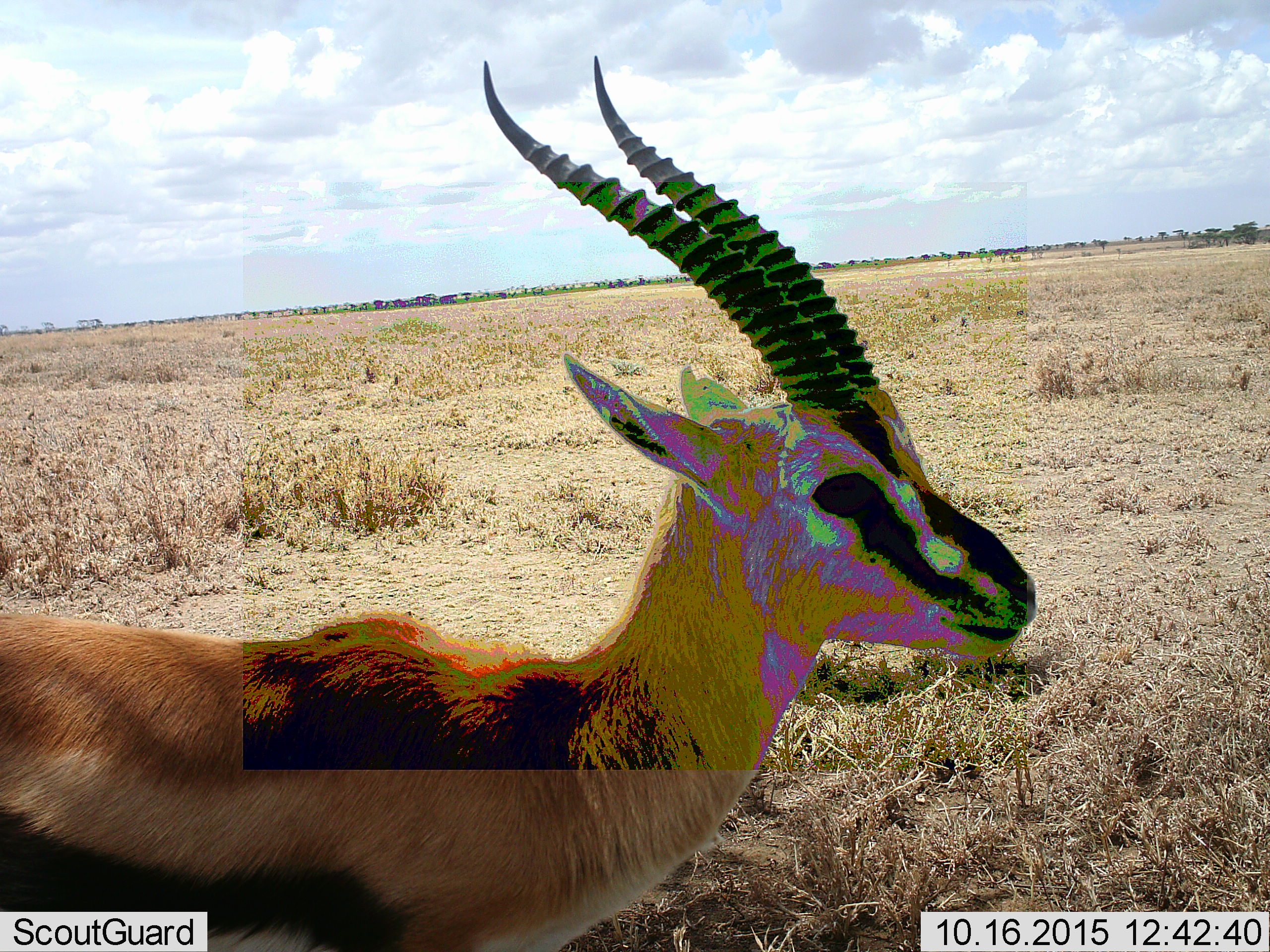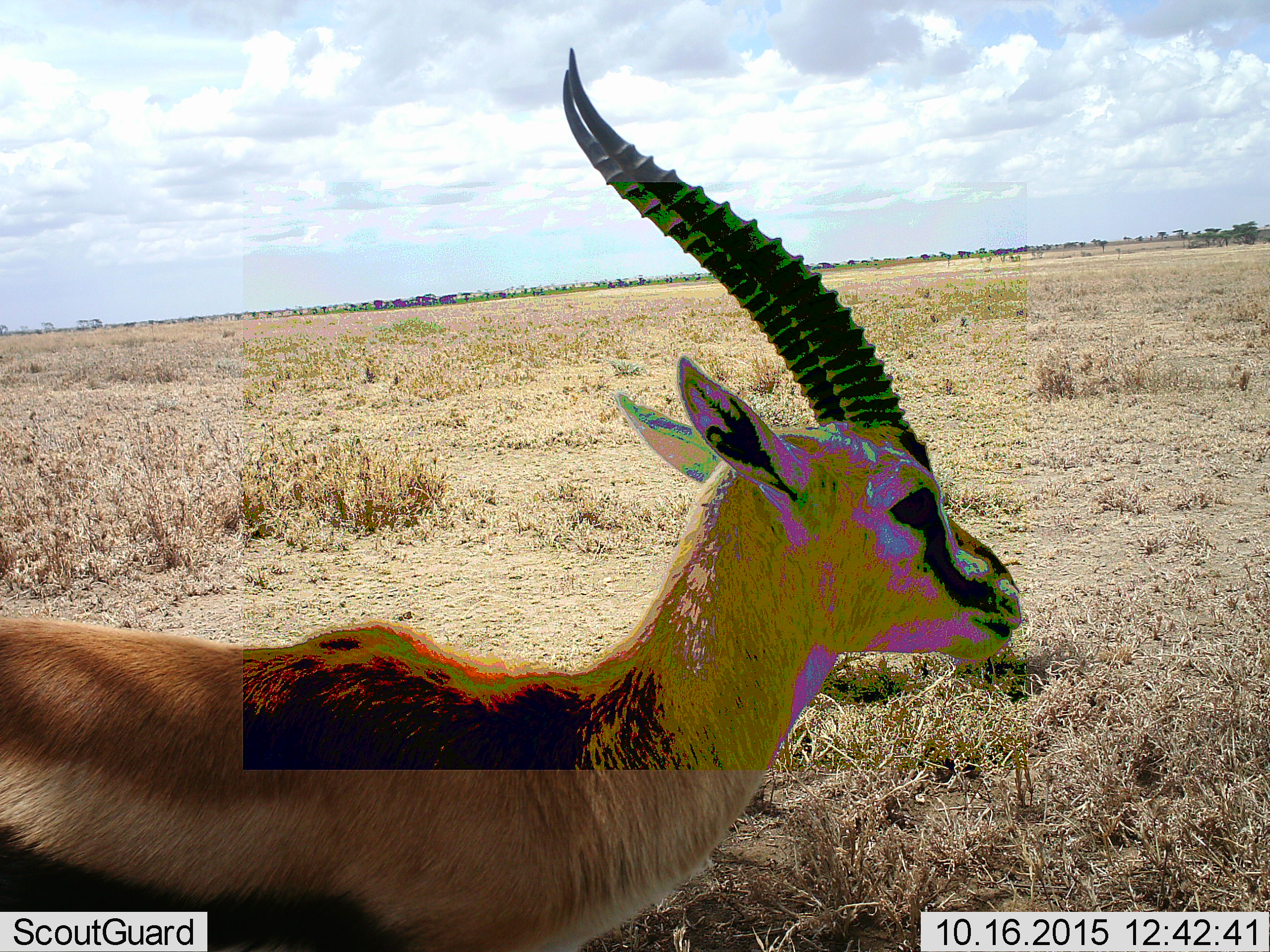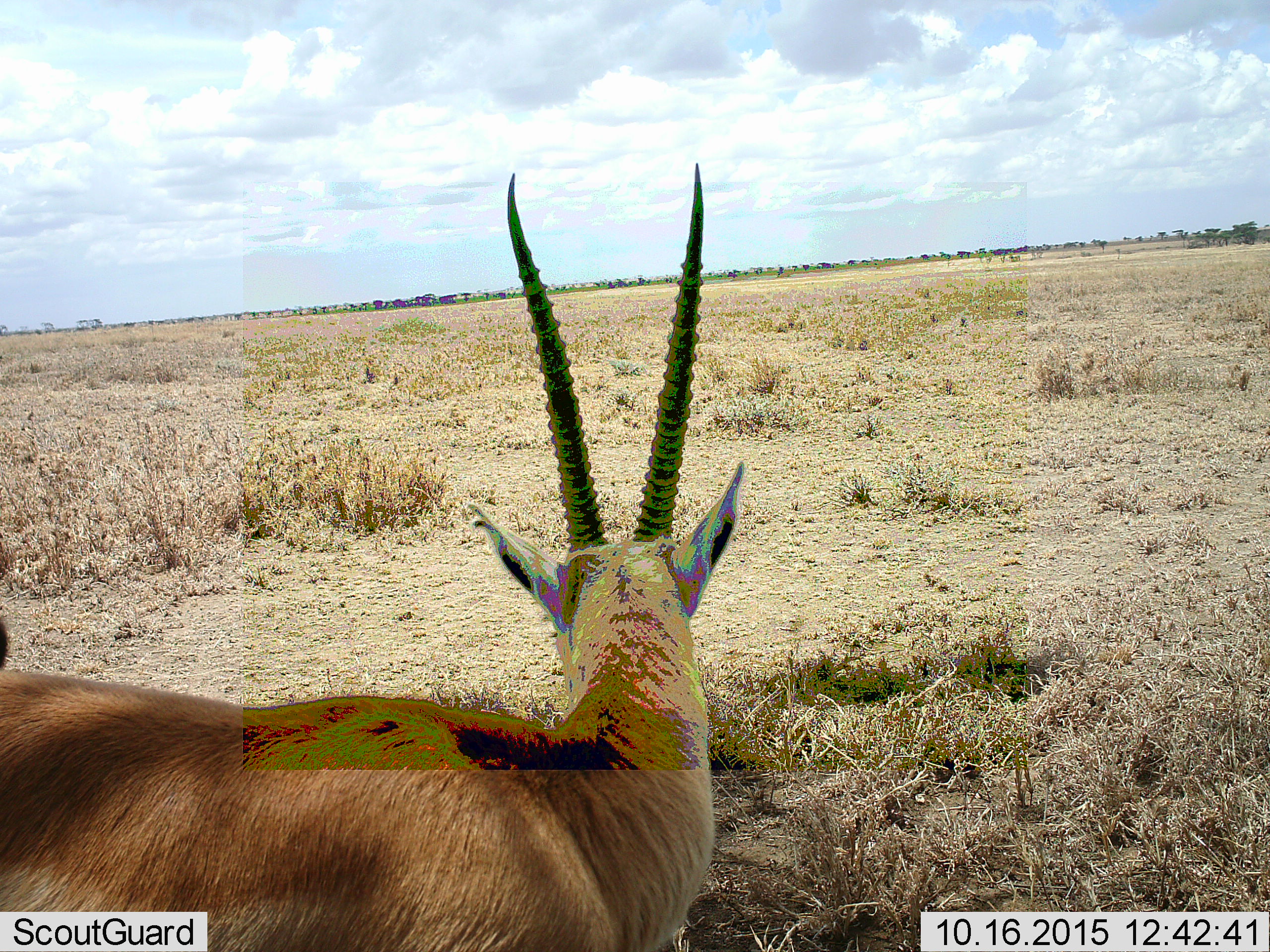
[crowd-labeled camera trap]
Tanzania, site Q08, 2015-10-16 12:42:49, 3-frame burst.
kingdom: Animalia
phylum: Chordata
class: Mammalia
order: Artiodactyla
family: Bovidae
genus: Eudorcas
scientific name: Eudorcas thomsonii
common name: thomson's gazelle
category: gazellethomsons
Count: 1.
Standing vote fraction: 75%.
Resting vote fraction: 12%.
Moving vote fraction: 12%.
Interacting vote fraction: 12%.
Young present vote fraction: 0%.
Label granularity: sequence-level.